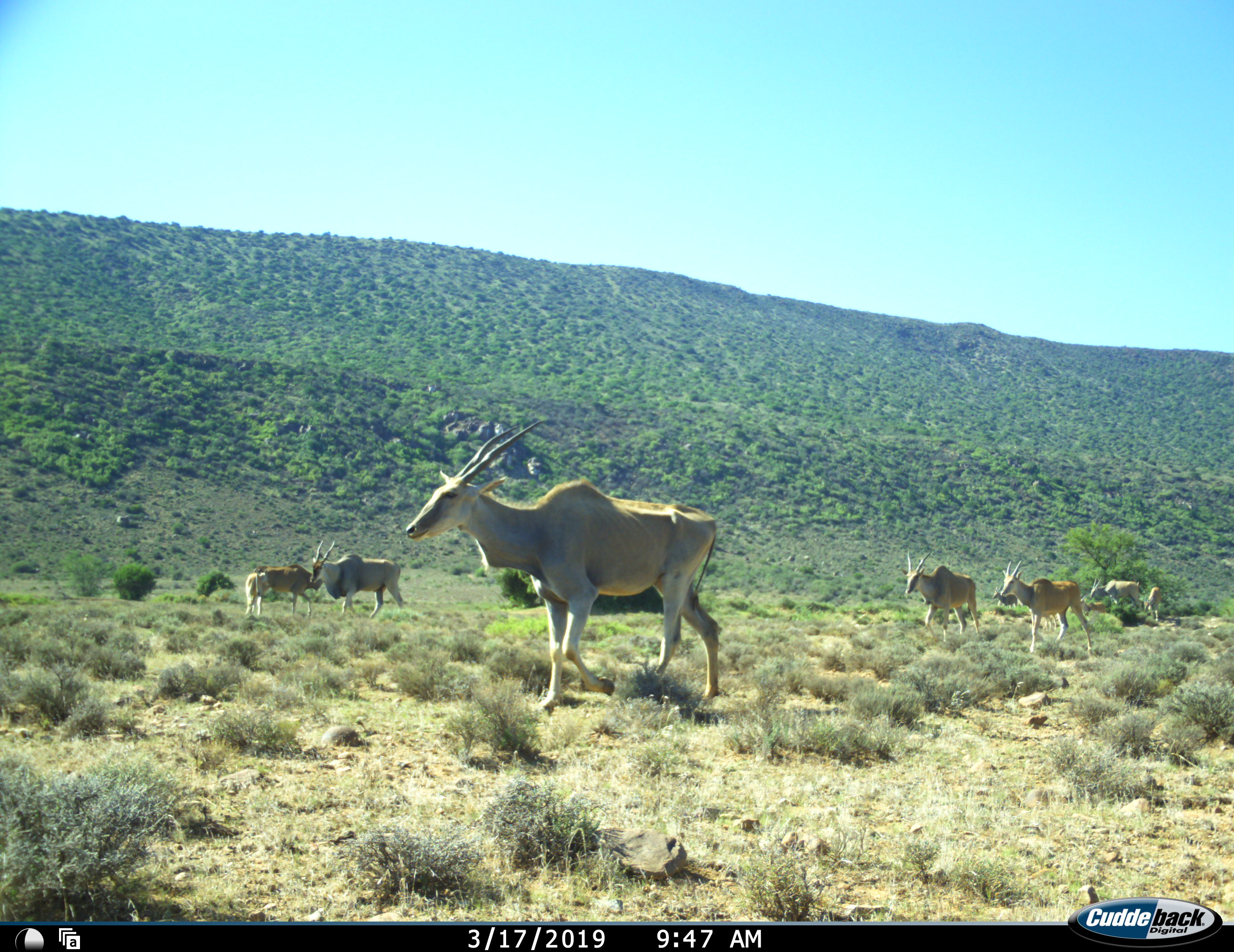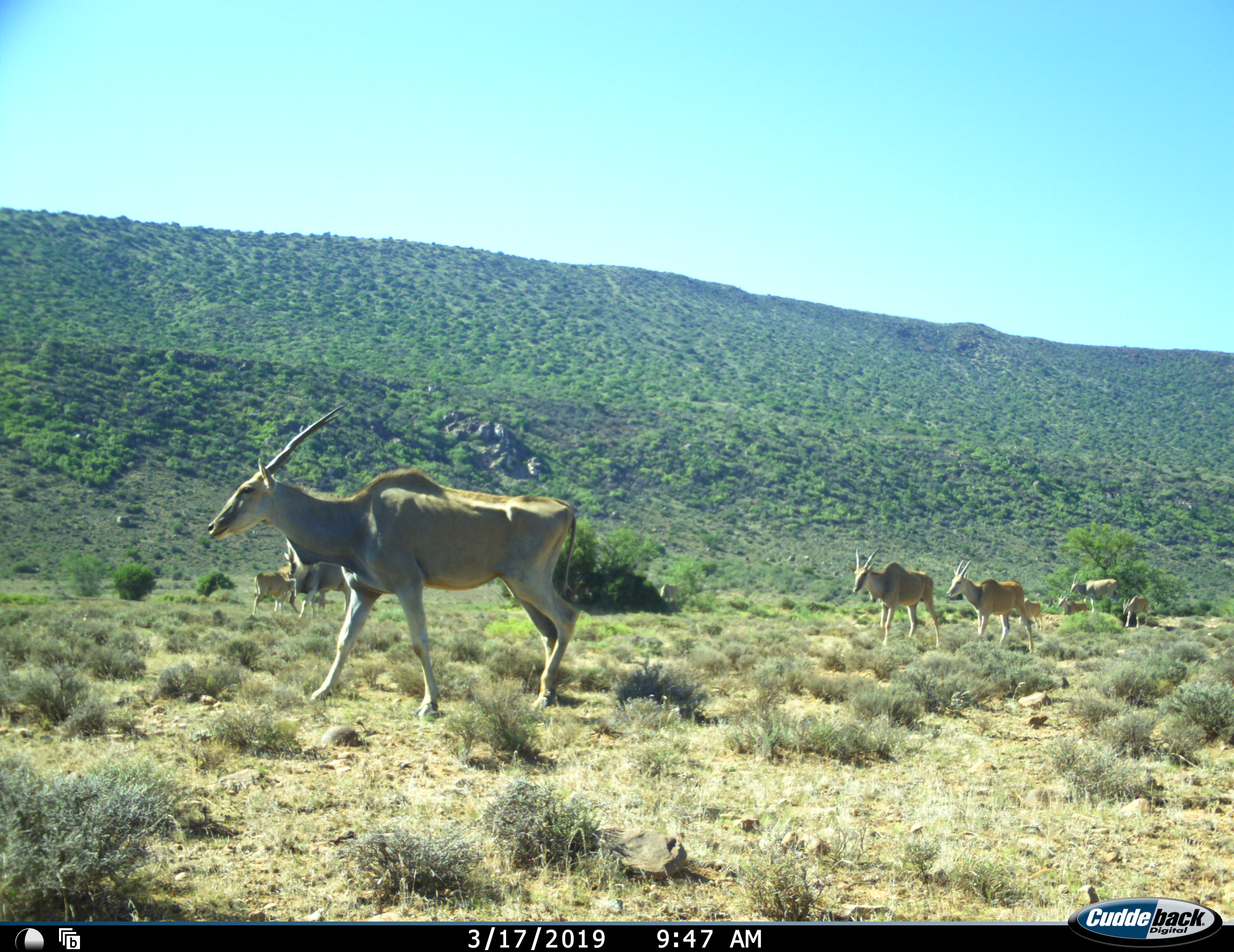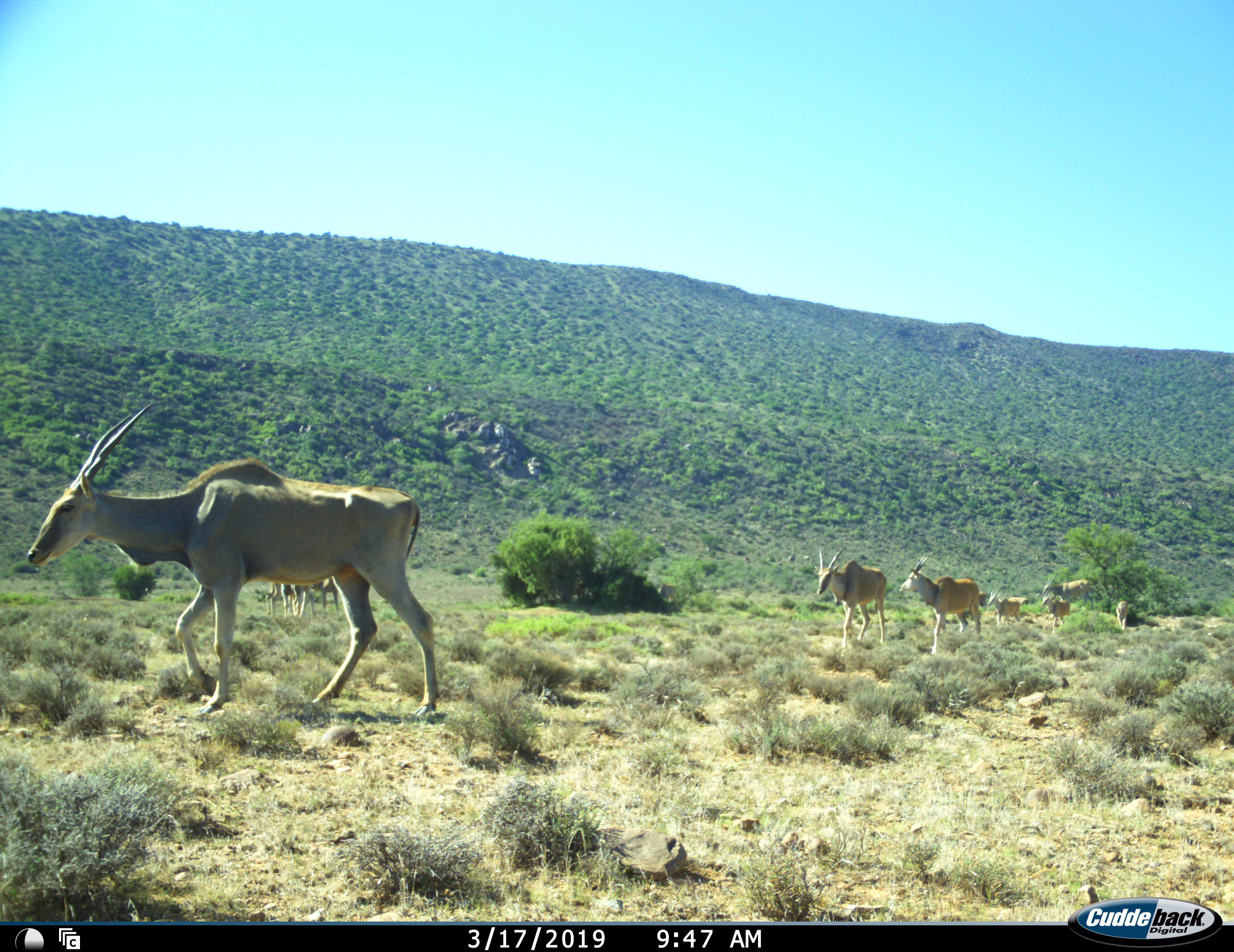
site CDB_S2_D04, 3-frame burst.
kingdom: Animalia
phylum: Chordata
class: Mammalia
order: Artiodactyla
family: Bovidae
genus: Tragelaphus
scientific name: Tragelaphus oryx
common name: eland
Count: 10.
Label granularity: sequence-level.